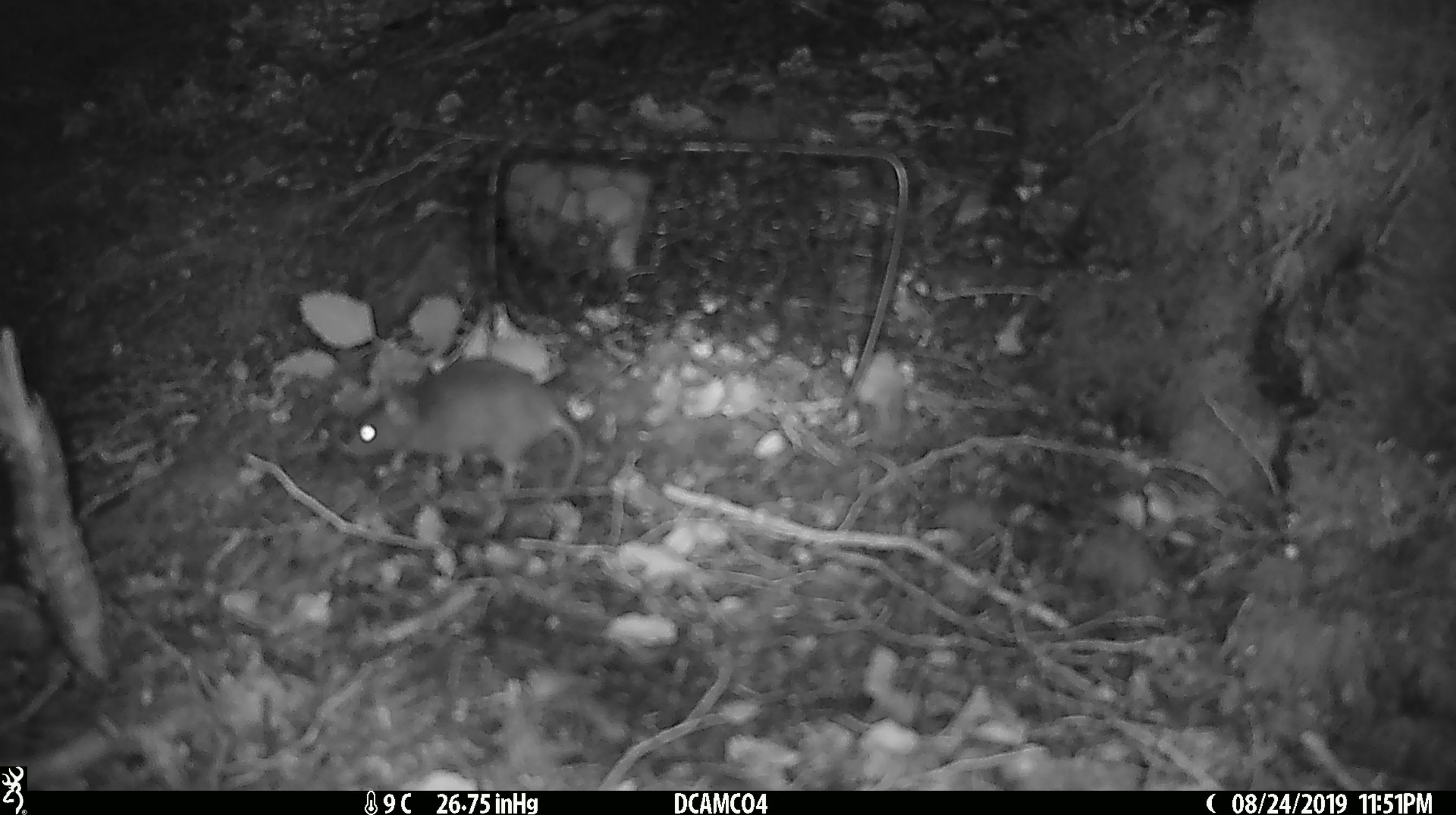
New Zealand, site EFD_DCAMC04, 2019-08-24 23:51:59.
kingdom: Animalia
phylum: Chordata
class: Mammalia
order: Rodentia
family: Muridae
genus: Mus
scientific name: Mus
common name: mouse